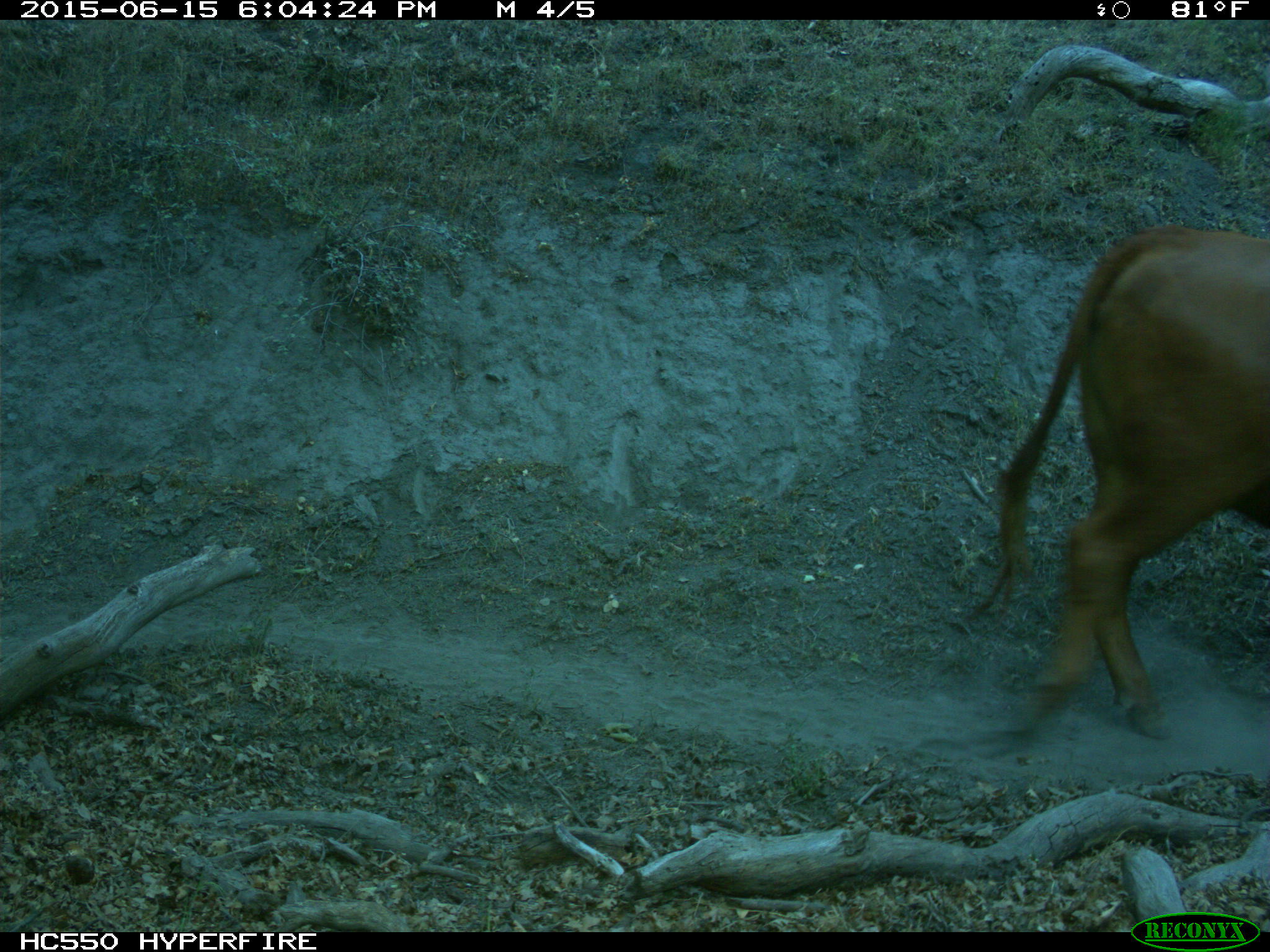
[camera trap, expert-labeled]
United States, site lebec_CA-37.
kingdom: Animalia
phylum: Chordata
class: Mammalia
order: Artiodactyla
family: Bovidae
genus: Bos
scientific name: Bos taurus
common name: domestic cow